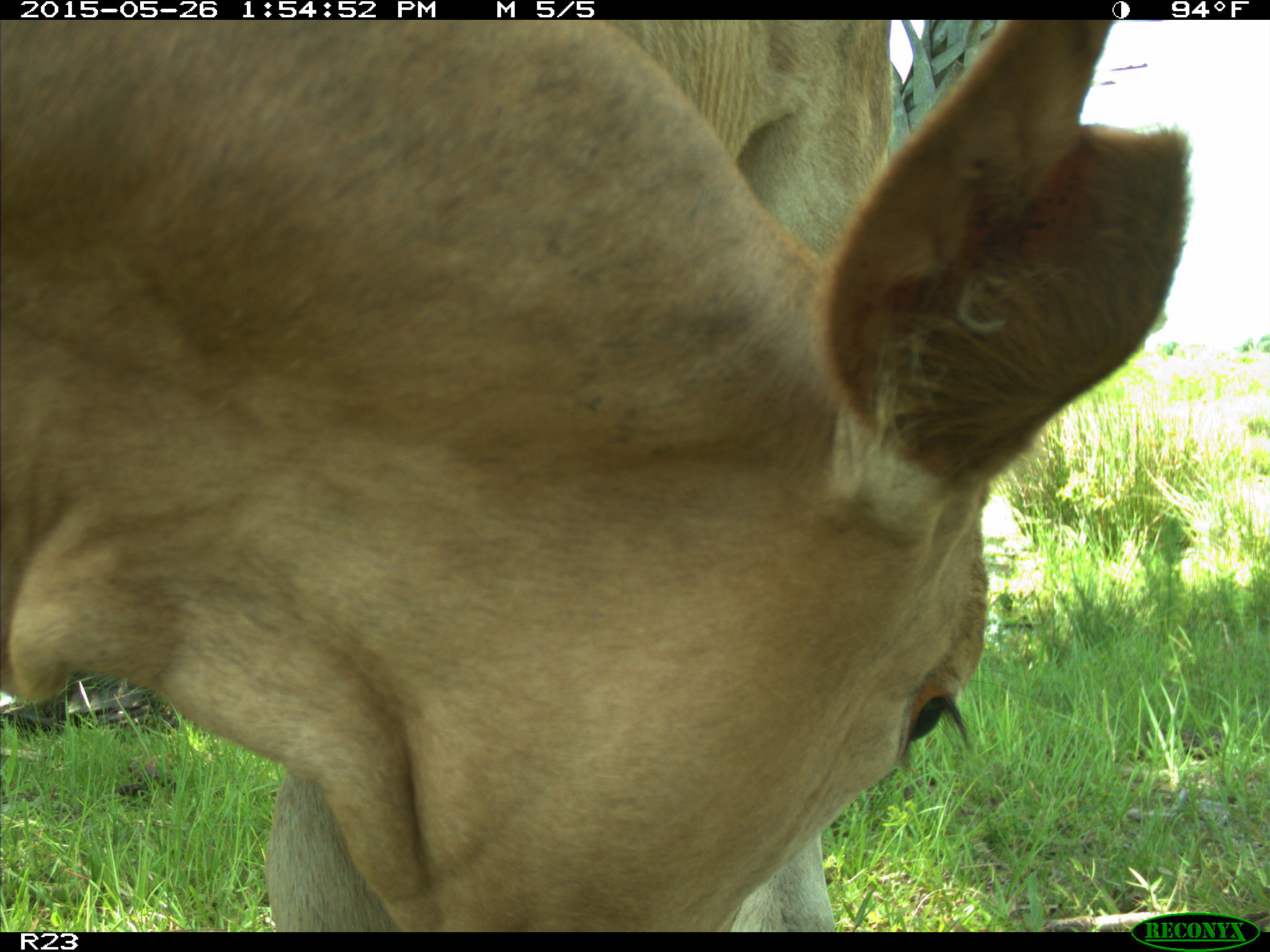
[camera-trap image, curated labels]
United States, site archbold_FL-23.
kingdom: Animalia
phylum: Chordata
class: Mammalia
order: Artiodactyla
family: Bovidae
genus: Bos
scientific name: Bos taurus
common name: domestic cow